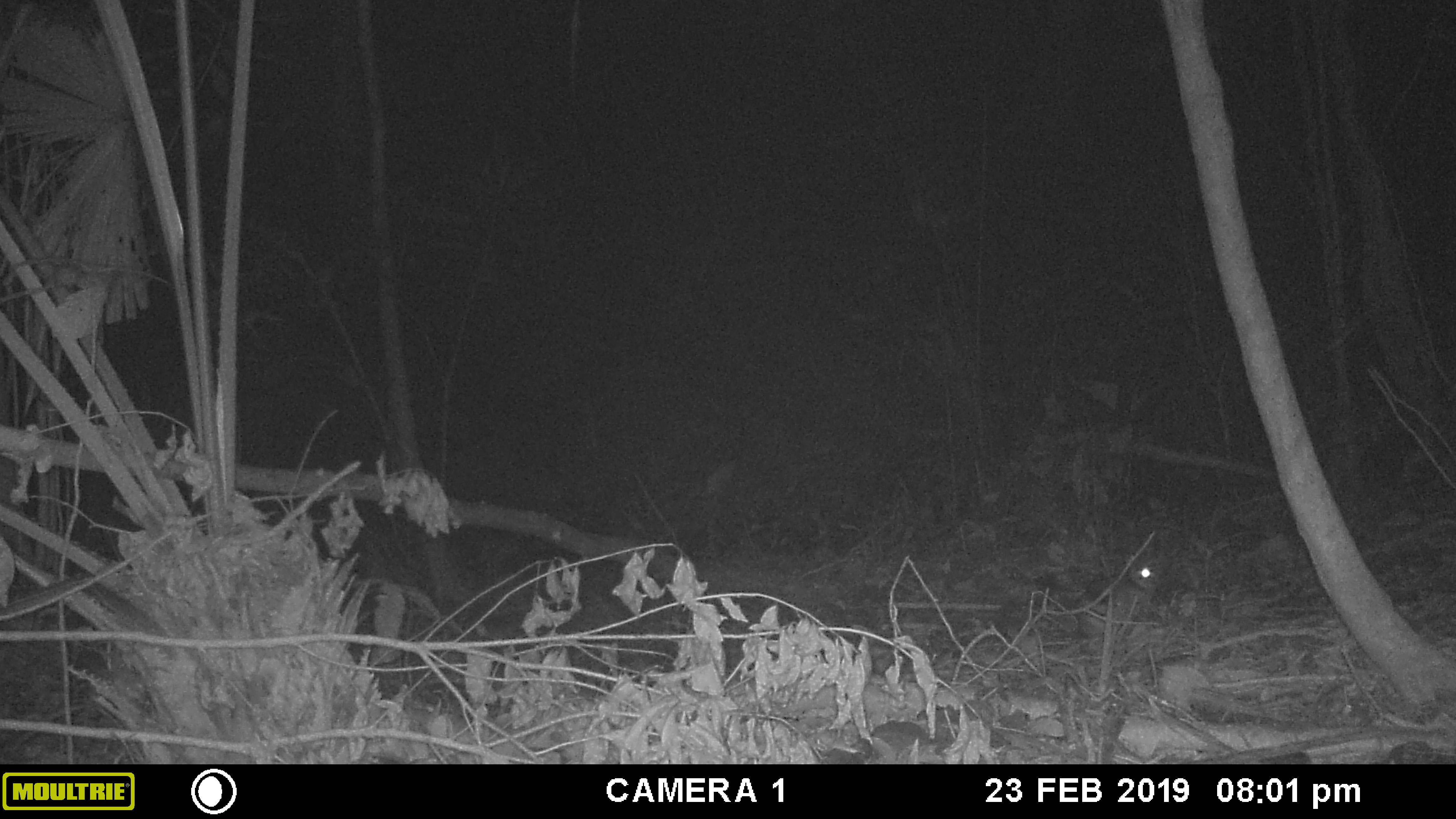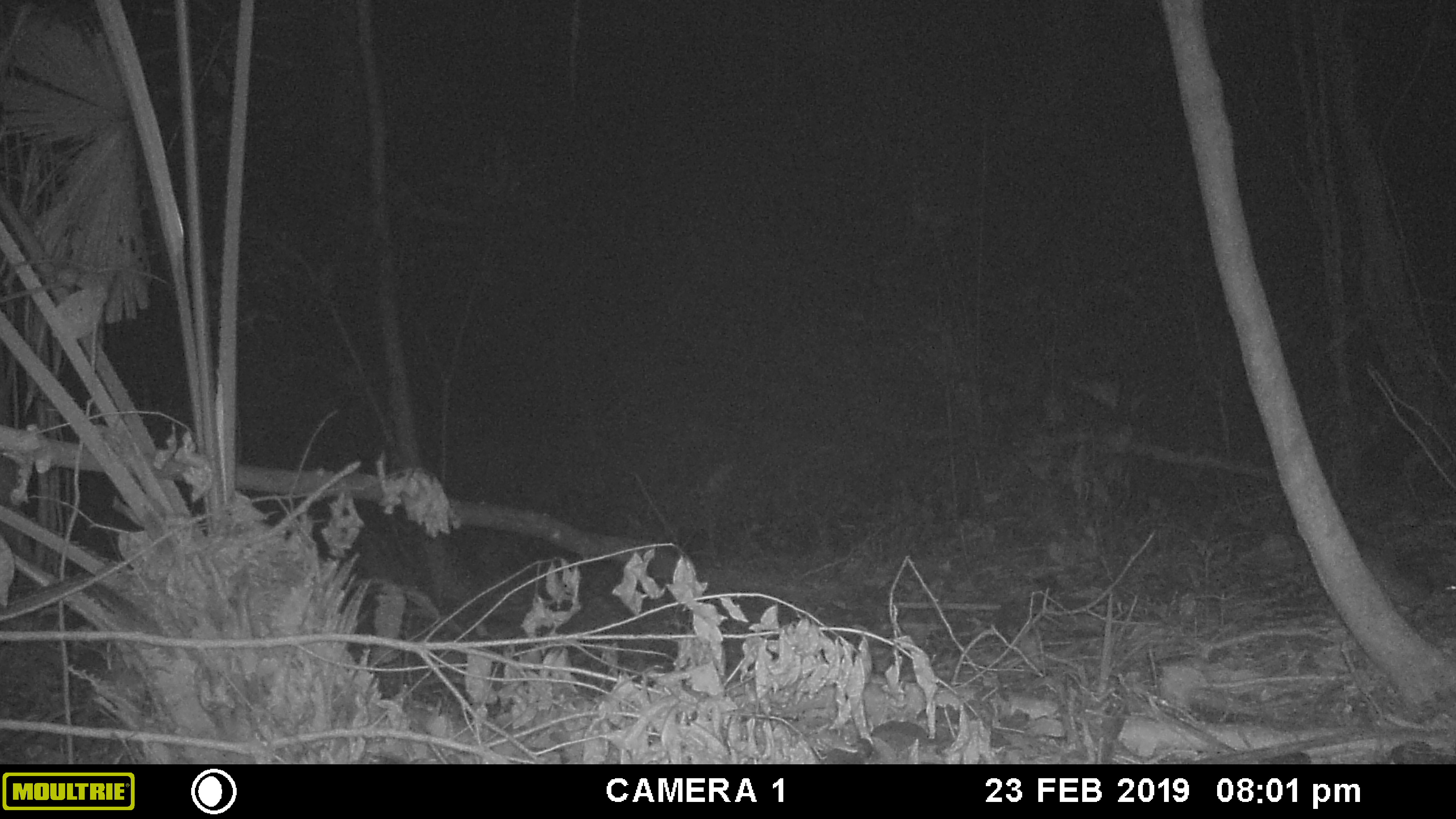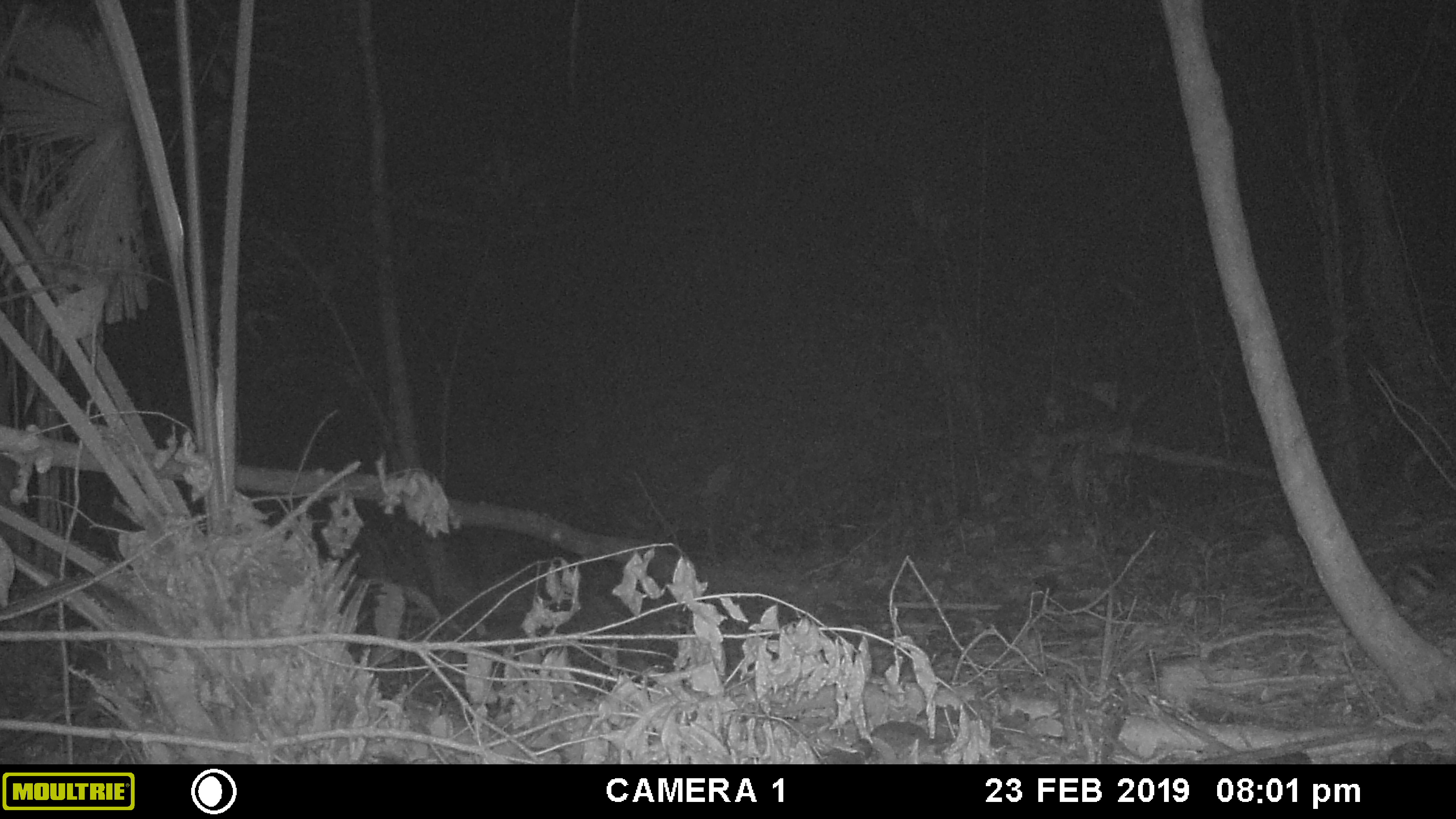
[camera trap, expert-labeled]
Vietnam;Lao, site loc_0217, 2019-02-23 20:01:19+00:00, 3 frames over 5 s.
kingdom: Animalia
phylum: Chordata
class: Mammalia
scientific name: Mammalia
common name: mammal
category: unidentified small mammal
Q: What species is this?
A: Unidentified small mammal (mammal) (Mammalia).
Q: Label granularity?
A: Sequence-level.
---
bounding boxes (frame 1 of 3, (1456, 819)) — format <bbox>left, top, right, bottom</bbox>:
unidentified small mammal: <bbox>1074, 551, 1164, 637</bbox>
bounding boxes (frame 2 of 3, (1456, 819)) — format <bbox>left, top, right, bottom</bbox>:
unidentified small mammal: <bbox>1359, 543, 1456, 613</bbox>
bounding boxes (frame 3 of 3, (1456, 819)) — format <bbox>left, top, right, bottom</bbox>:
unidentified small mammal: <bbox>1392, 548, 1456, 608</bbox>